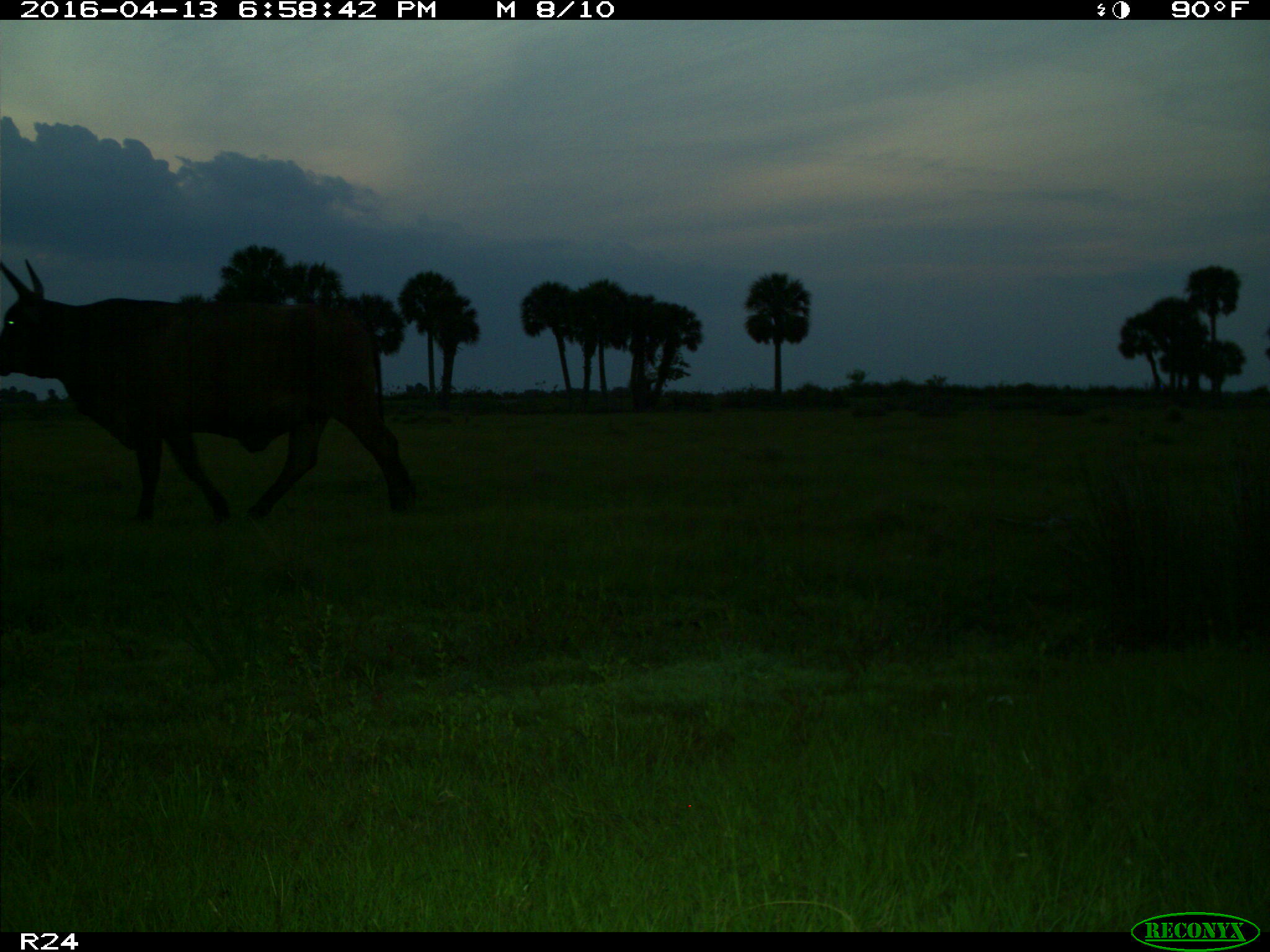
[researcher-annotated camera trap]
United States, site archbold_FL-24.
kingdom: Animalia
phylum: Chordata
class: Mammalia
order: Artiodactyla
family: Bovidae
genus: Bos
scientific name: Bos taurus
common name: domestic cow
Bos taurus (domestic cow).